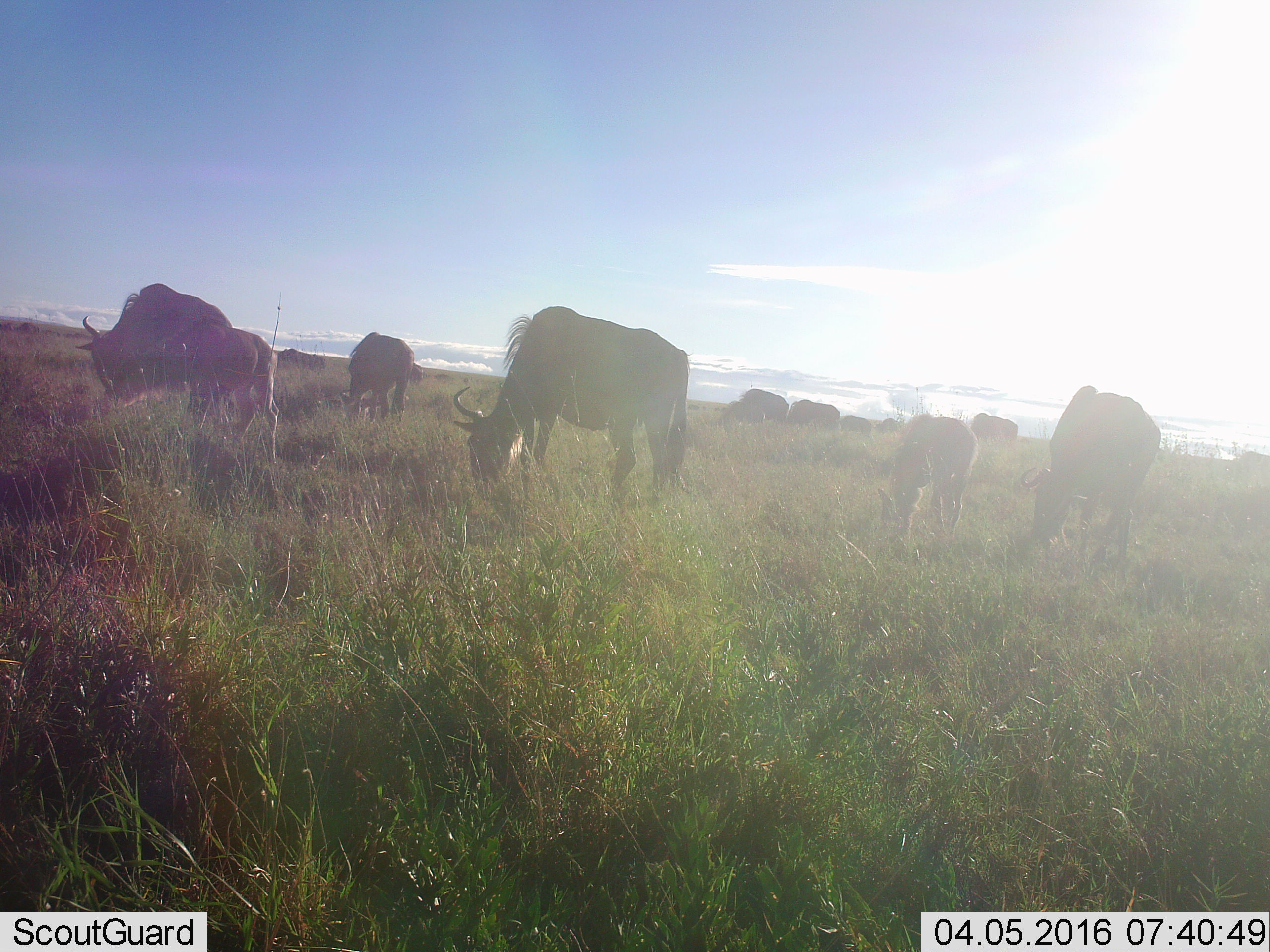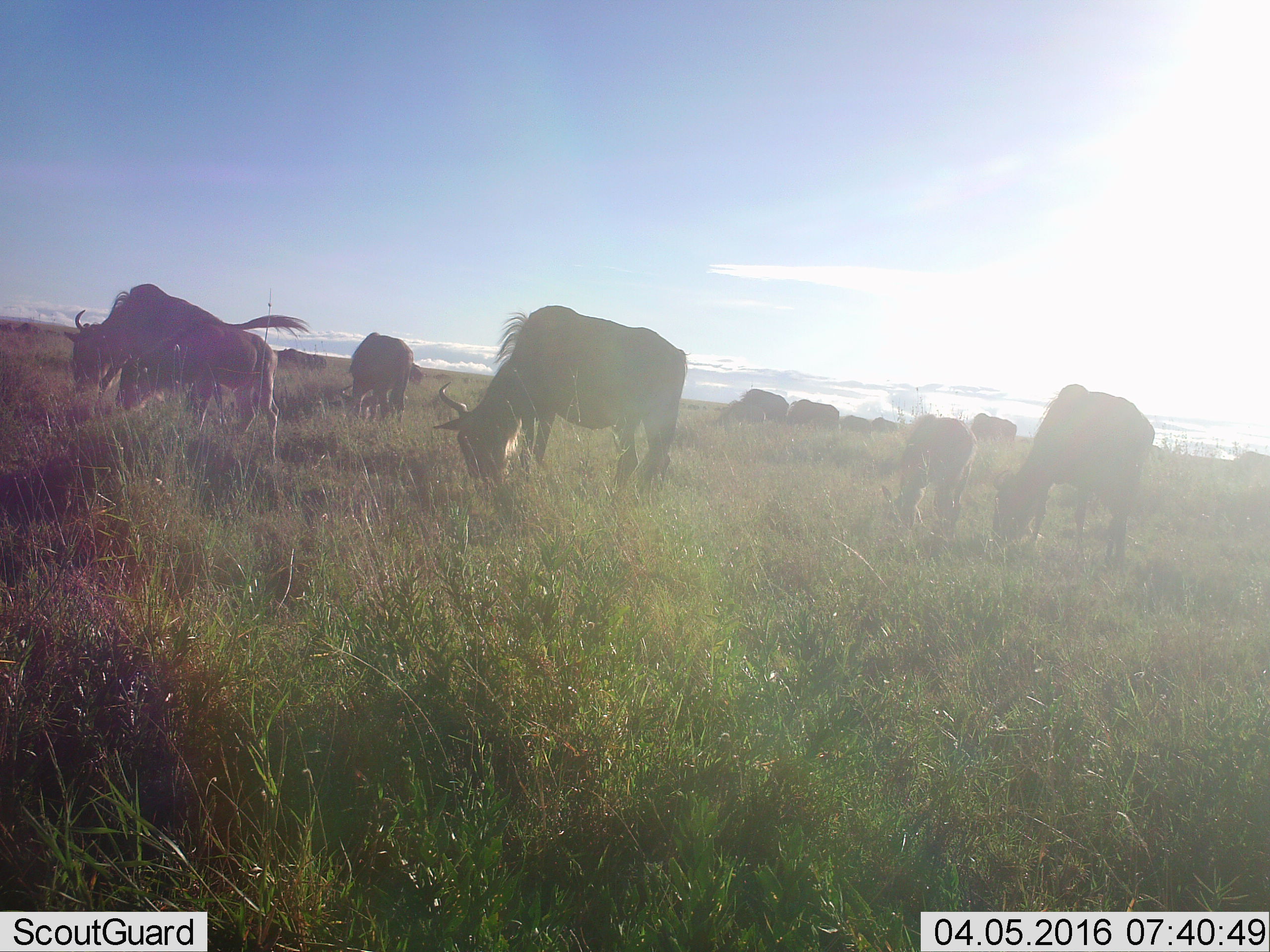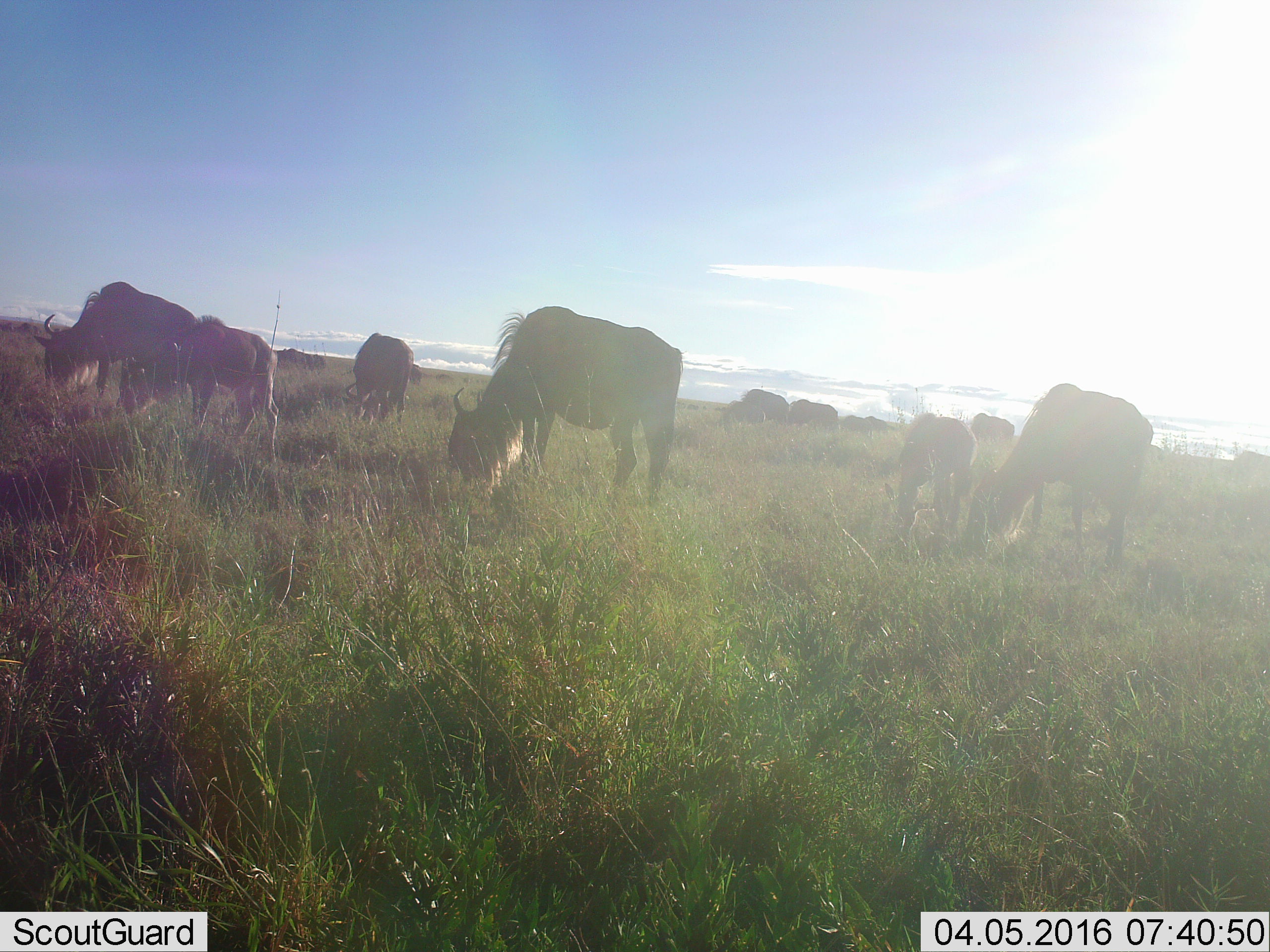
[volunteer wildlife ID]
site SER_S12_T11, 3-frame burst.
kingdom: Animalia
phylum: Chordata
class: Mammalia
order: Artiodactyla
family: Bovidae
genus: Connochaetes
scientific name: Connochaetes taurinus taurinus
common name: blue wildebeest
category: wildebeestblue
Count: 11-50.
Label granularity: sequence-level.